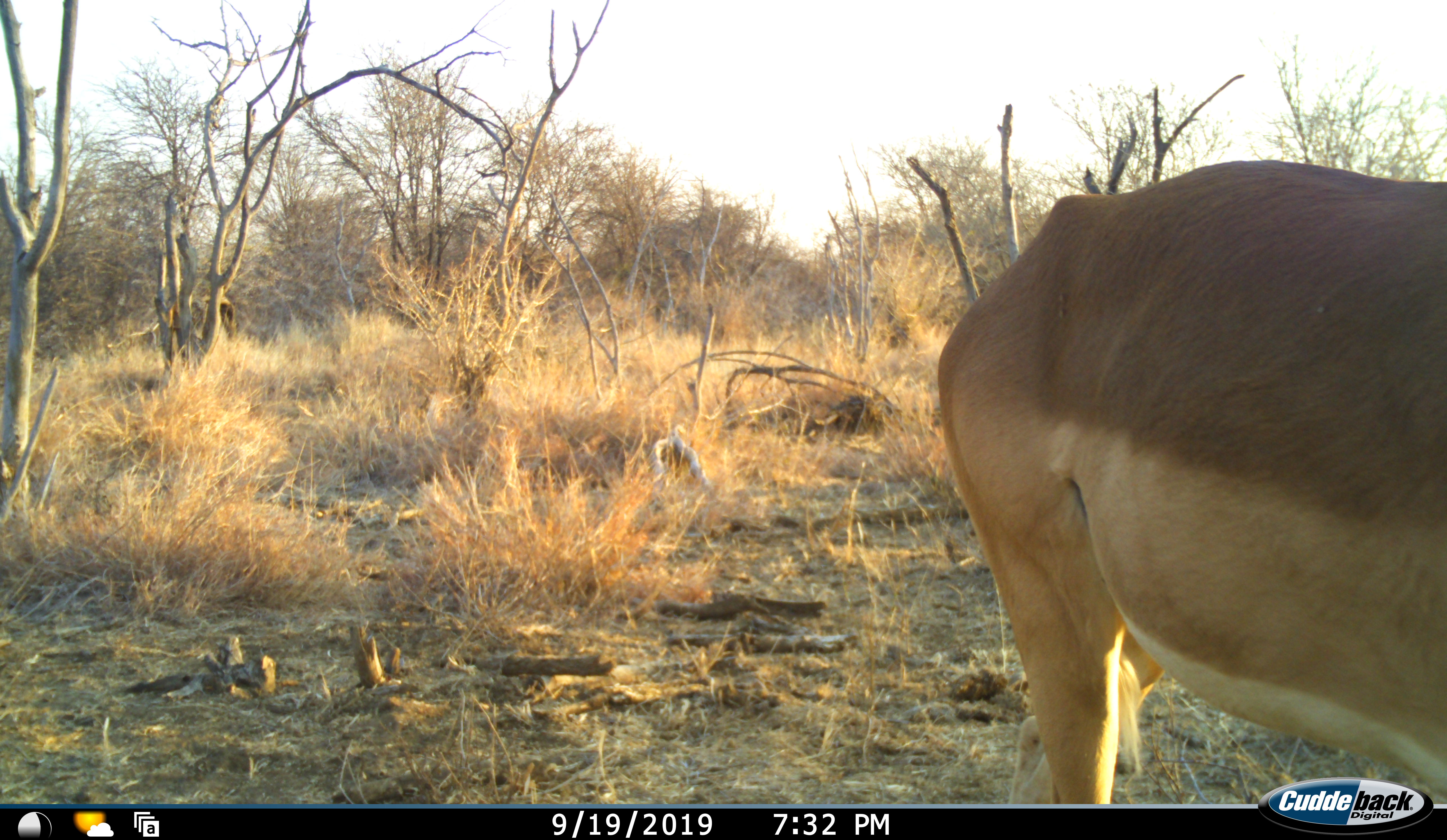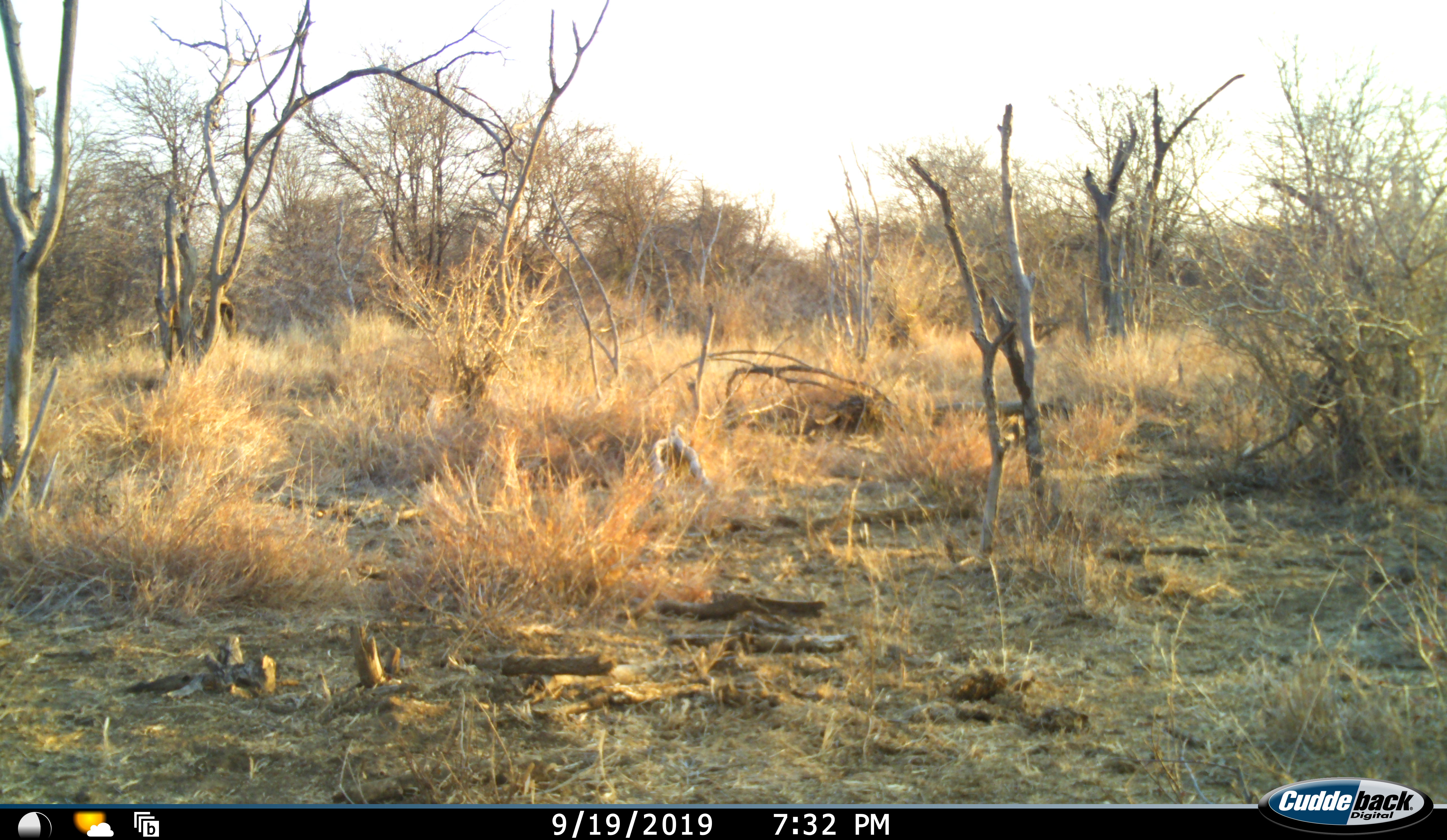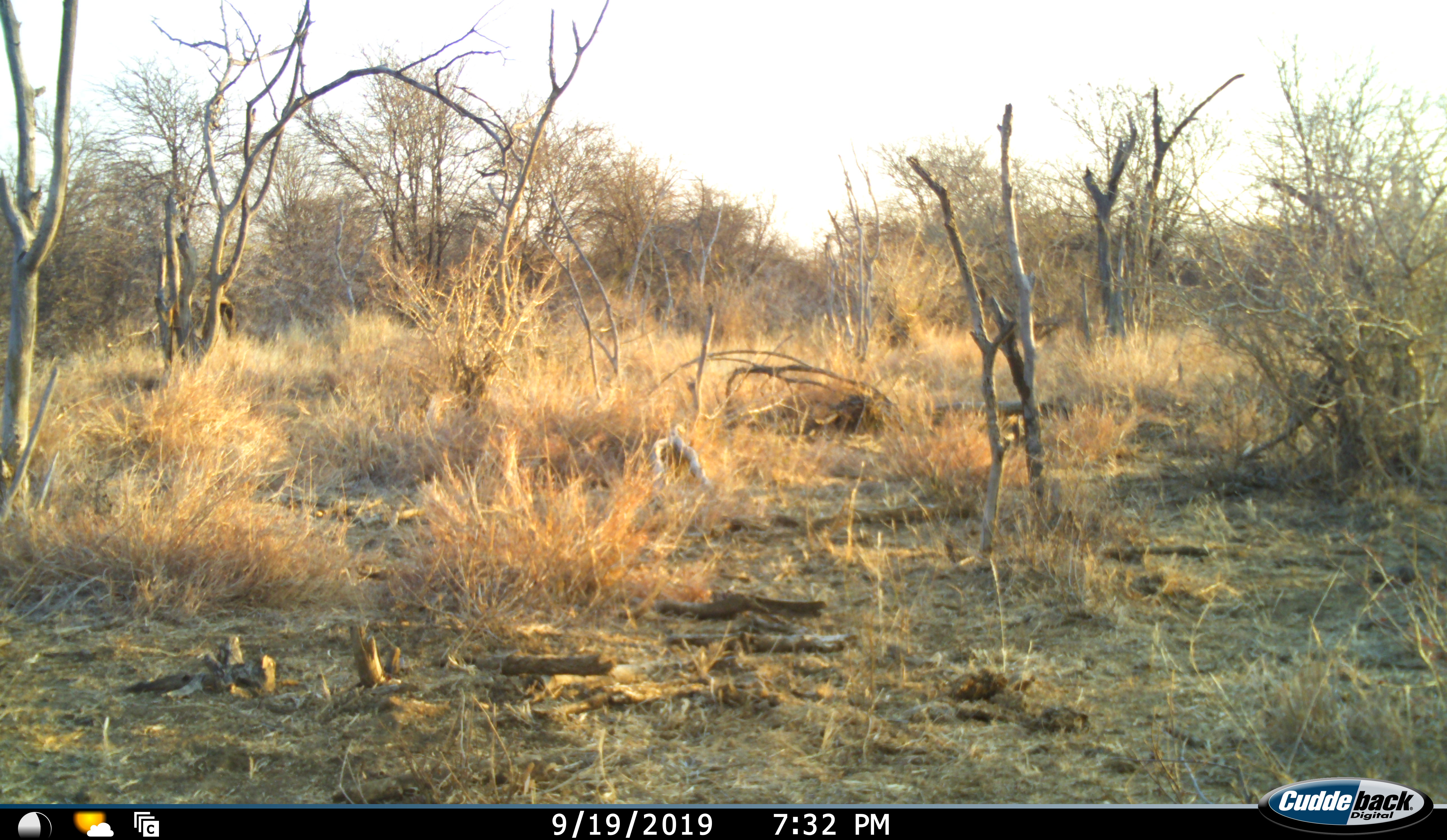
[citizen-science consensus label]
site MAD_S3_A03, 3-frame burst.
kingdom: Animalia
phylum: Chordata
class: Mammalia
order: Artiodactyla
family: Bovidae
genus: Aepyceros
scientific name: Aepyceros melampus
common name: impala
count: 1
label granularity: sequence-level